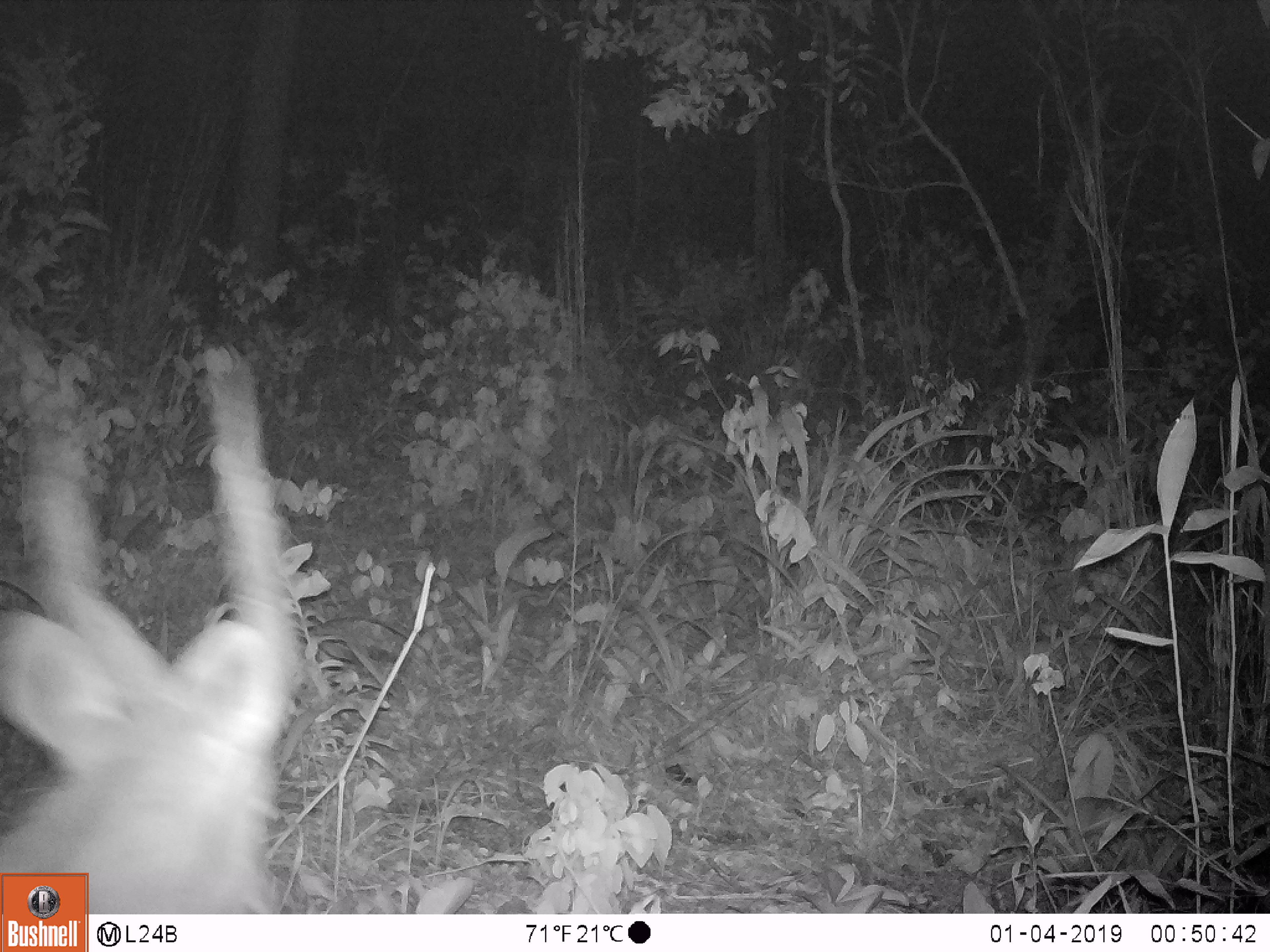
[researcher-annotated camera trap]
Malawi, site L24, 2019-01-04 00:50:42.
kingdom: Animalia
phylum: Chordata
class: Mammalia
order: Artiodactyla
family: Bovidae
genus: Tragelaphus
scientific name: Tragelaphus sylvaticus sylvaticus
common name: cape bushbuck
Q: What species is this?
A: Cape bushbuck (Tragelaphus sylvaticus sylvaticus).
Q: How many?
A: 1.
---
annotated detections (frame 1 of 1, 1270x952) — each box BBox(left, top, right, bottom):
cape bushbuck: BBox(2, 349, 319, 868)